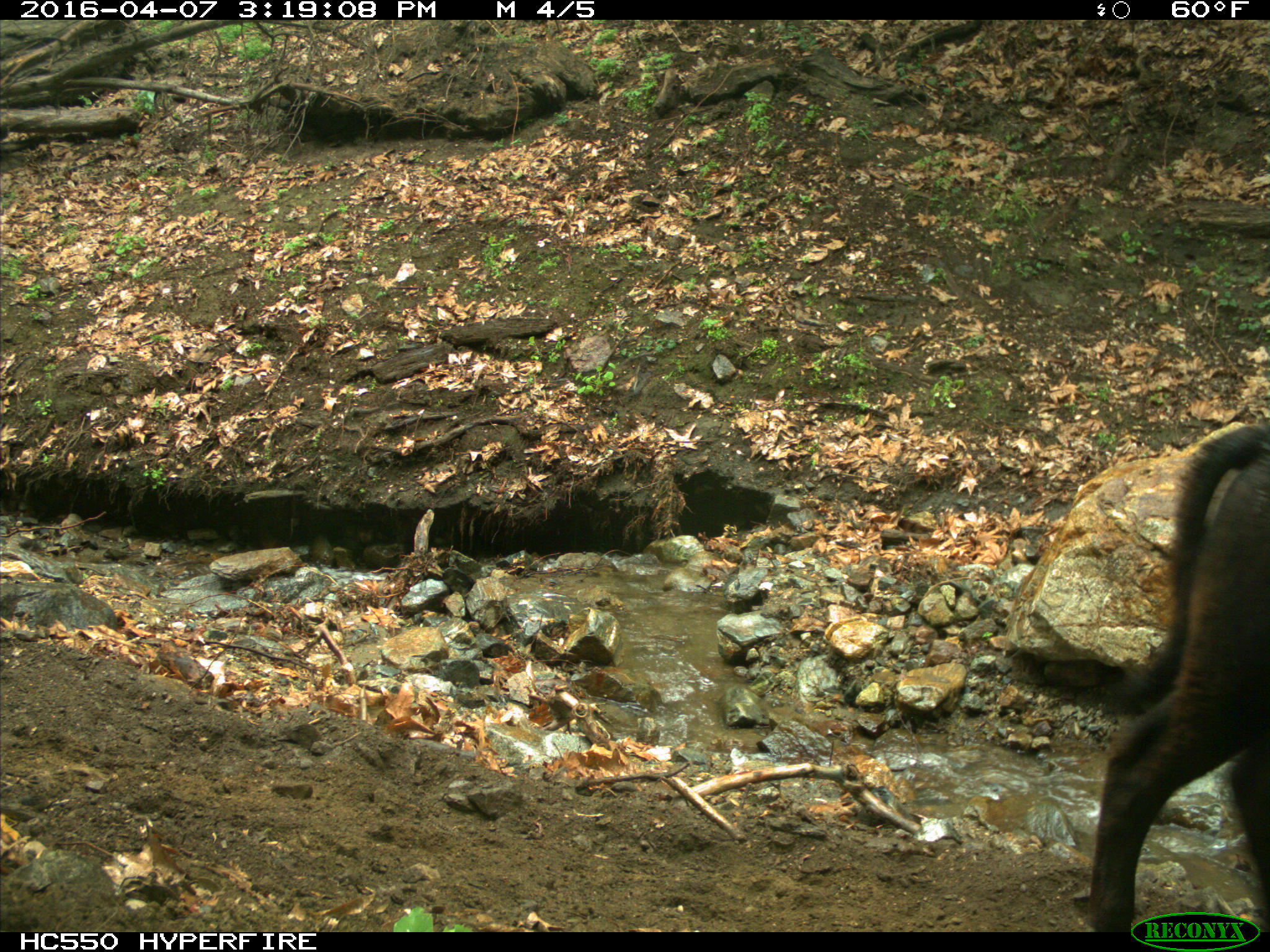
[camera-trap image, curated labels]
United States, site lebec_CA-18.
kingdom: Animalia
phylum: Chordata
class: Mammalia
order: Artiodactyla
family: Bovidae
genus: Bos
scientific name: Bos taurus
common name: domestic cow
Bos taurus (domestic cow).